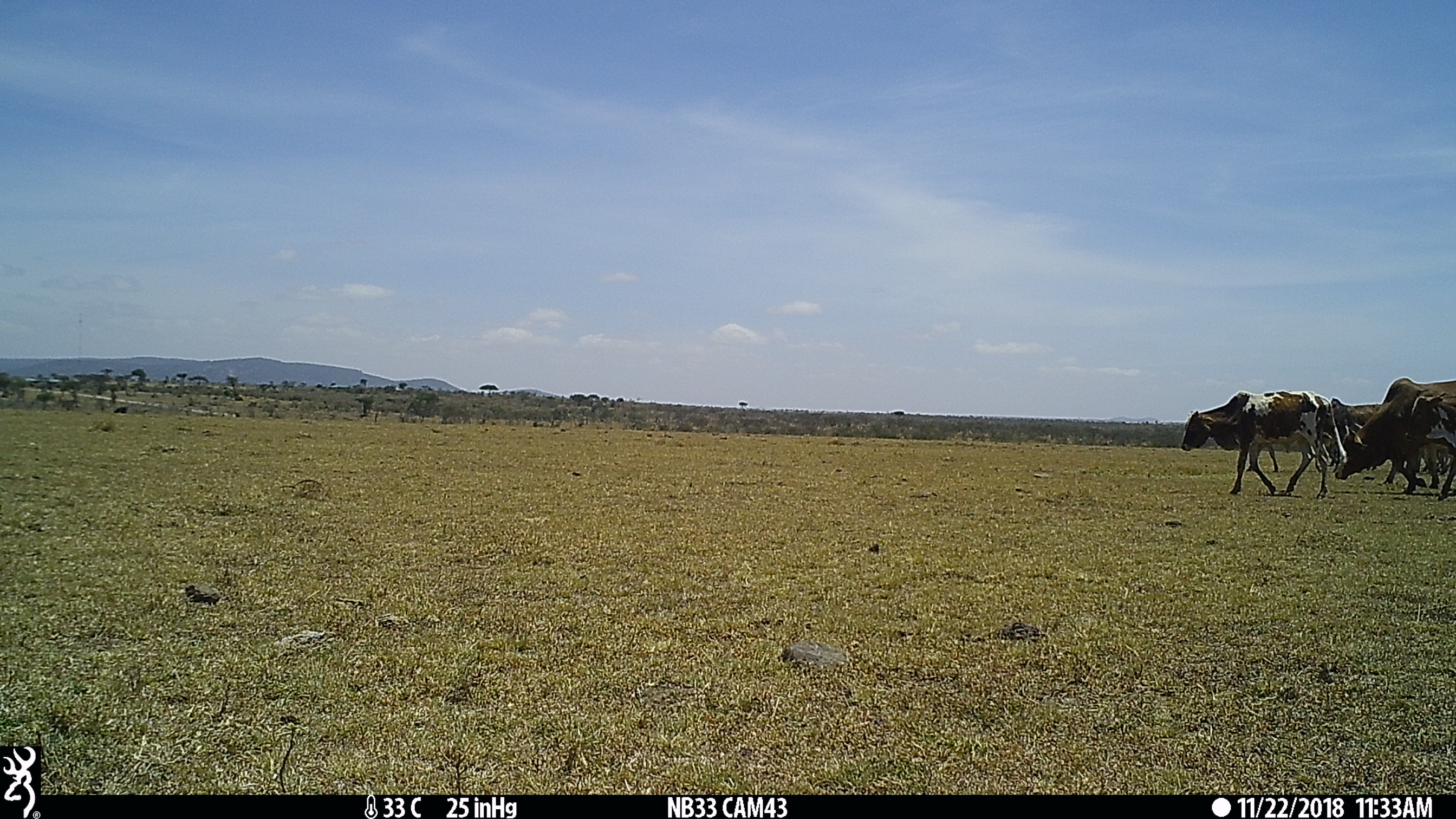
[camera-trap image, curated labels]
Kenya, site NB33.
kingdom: Animalia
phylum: Chordata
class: Mammalia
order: Artiodactyla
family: Bovidae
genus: Bos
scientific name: Bos taurus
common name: cattle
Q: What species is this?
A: Cattle (Bos taurus).